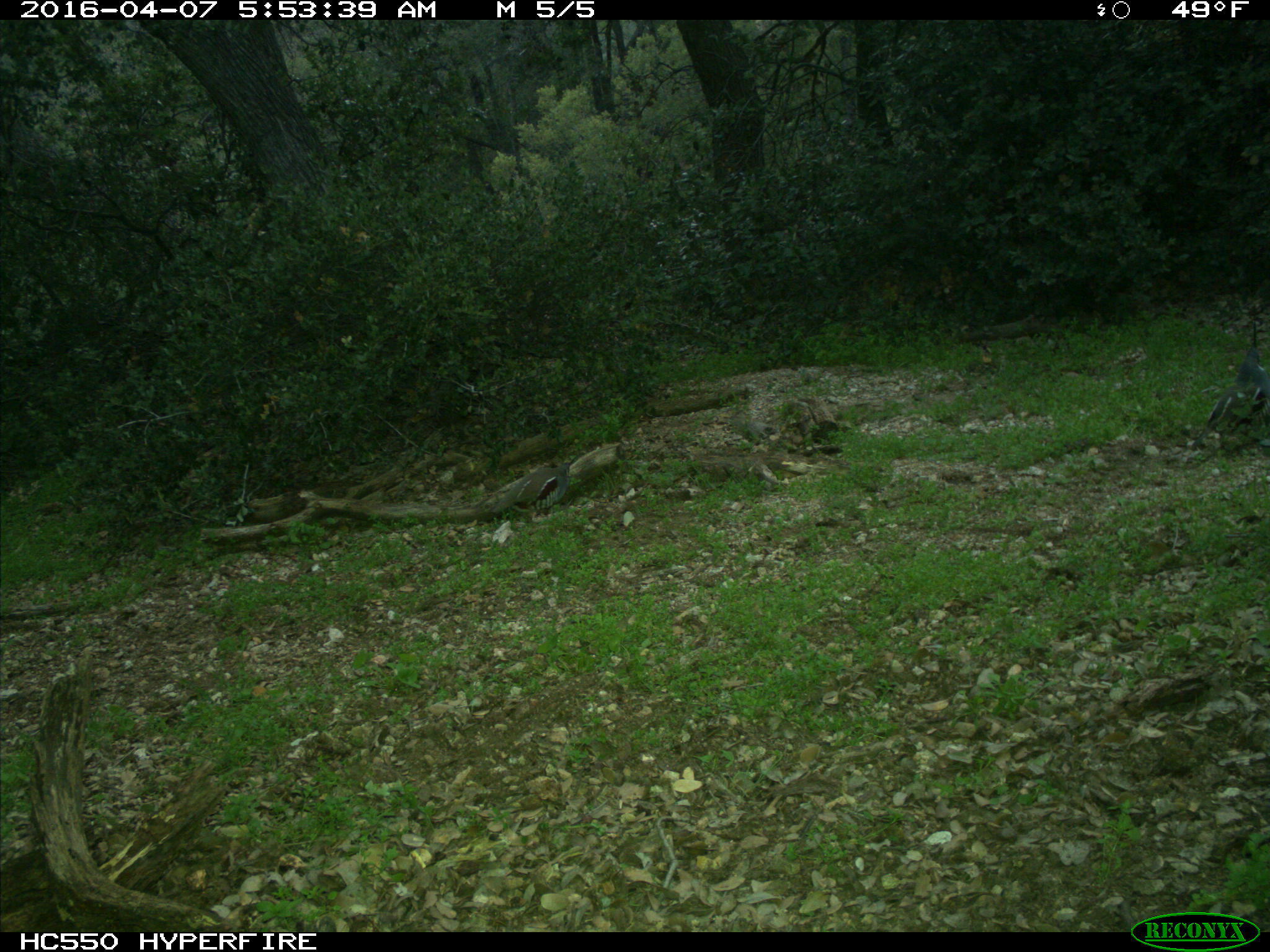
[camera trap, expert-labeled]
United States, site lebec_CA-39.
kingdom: Animalia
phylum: Chordata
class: Aves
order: Galliformes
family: Odontophoridae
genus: Callipepla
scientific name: Callipepla californica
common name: california quail